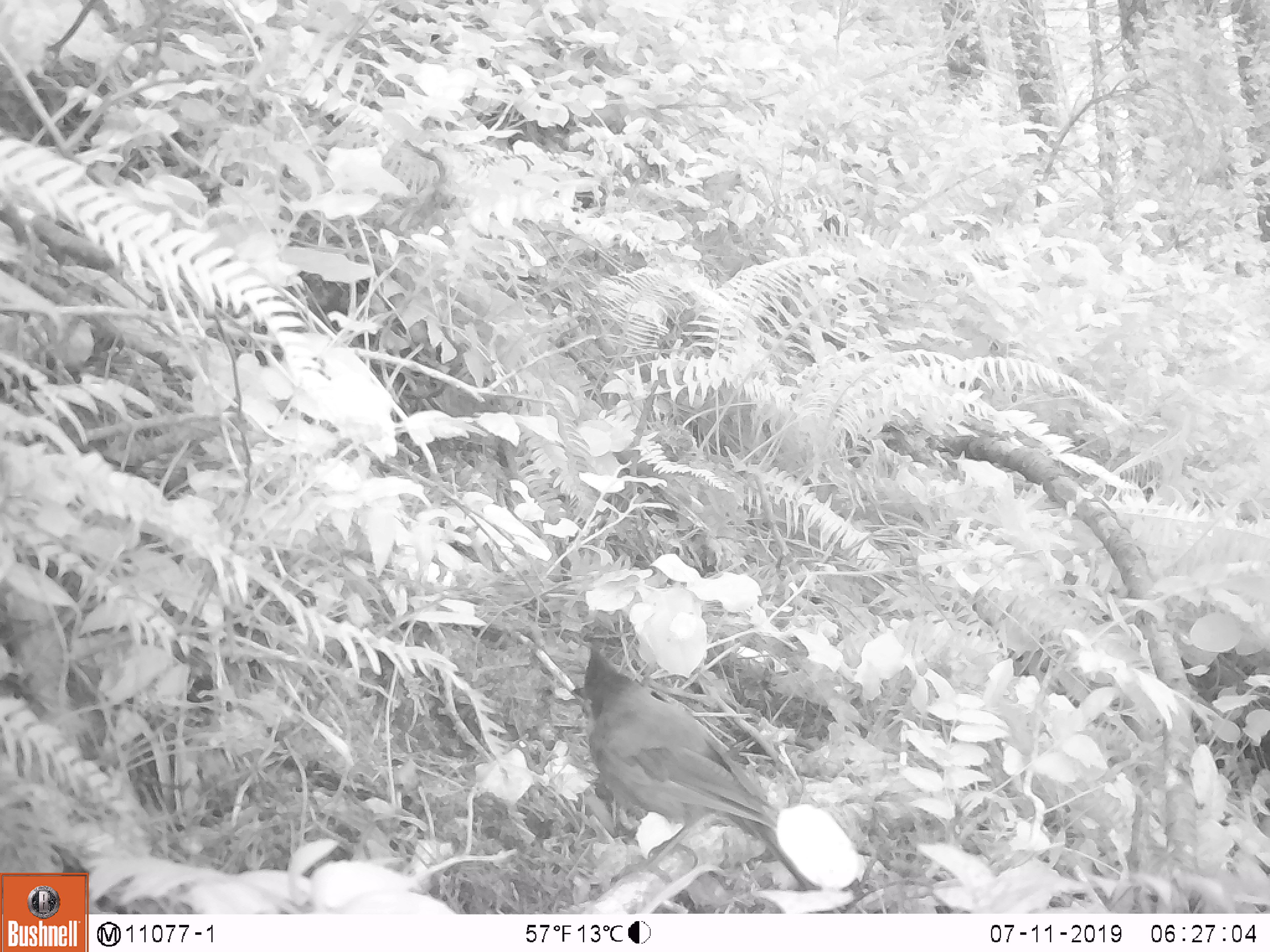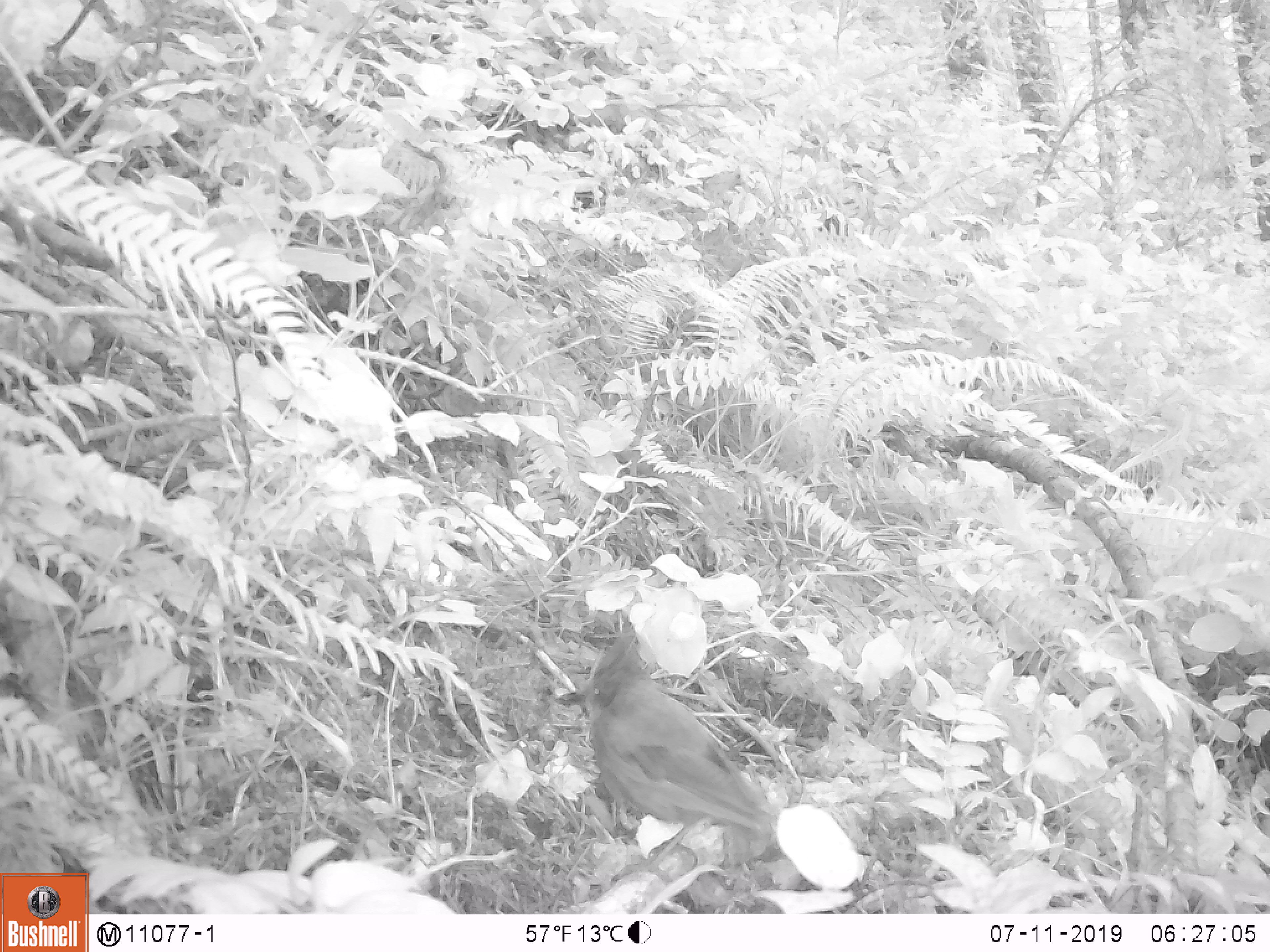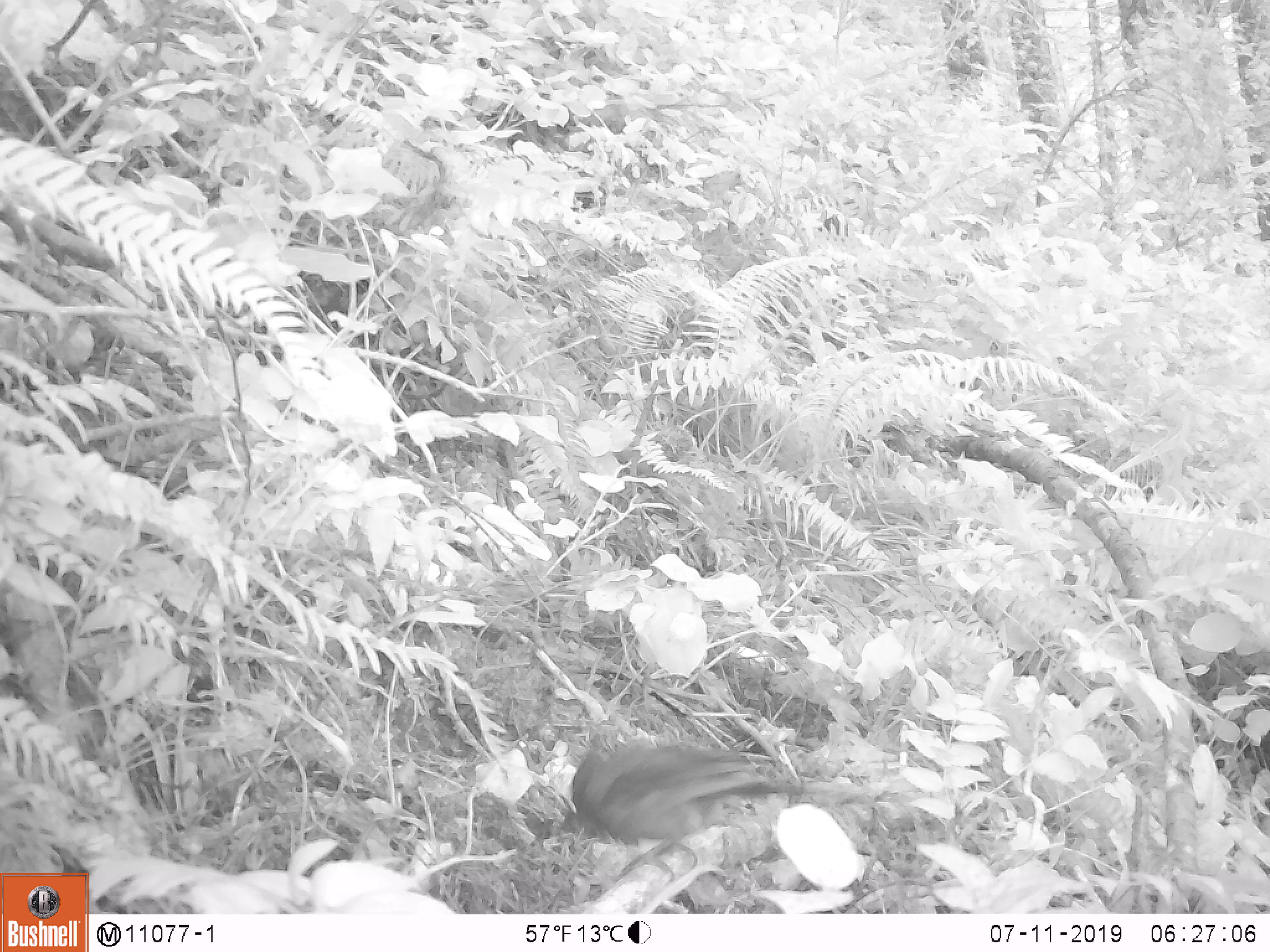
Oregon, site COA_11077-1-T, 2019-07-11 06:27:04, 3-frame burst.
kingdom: Animalia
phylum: Chordata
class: Aves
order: Passeriformes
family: Corvidae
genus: Cyanocitta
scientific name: Cyanocitta stelleri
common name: steller's jay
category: stellers jay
Stellers jay (steller's jay) (Cyanocitta stelleri).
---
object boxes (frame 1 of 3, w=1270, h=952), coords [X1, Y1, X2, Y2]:
stellers jay: [578, 647, 793, 865]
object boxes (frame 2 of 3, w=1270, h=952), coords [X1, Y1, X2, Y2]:
stellers jay: [548, 614, 793, 865]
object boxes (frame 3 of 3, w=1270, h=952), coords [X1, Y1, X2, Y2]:
stellers jay: [551, 729, 809, 859]